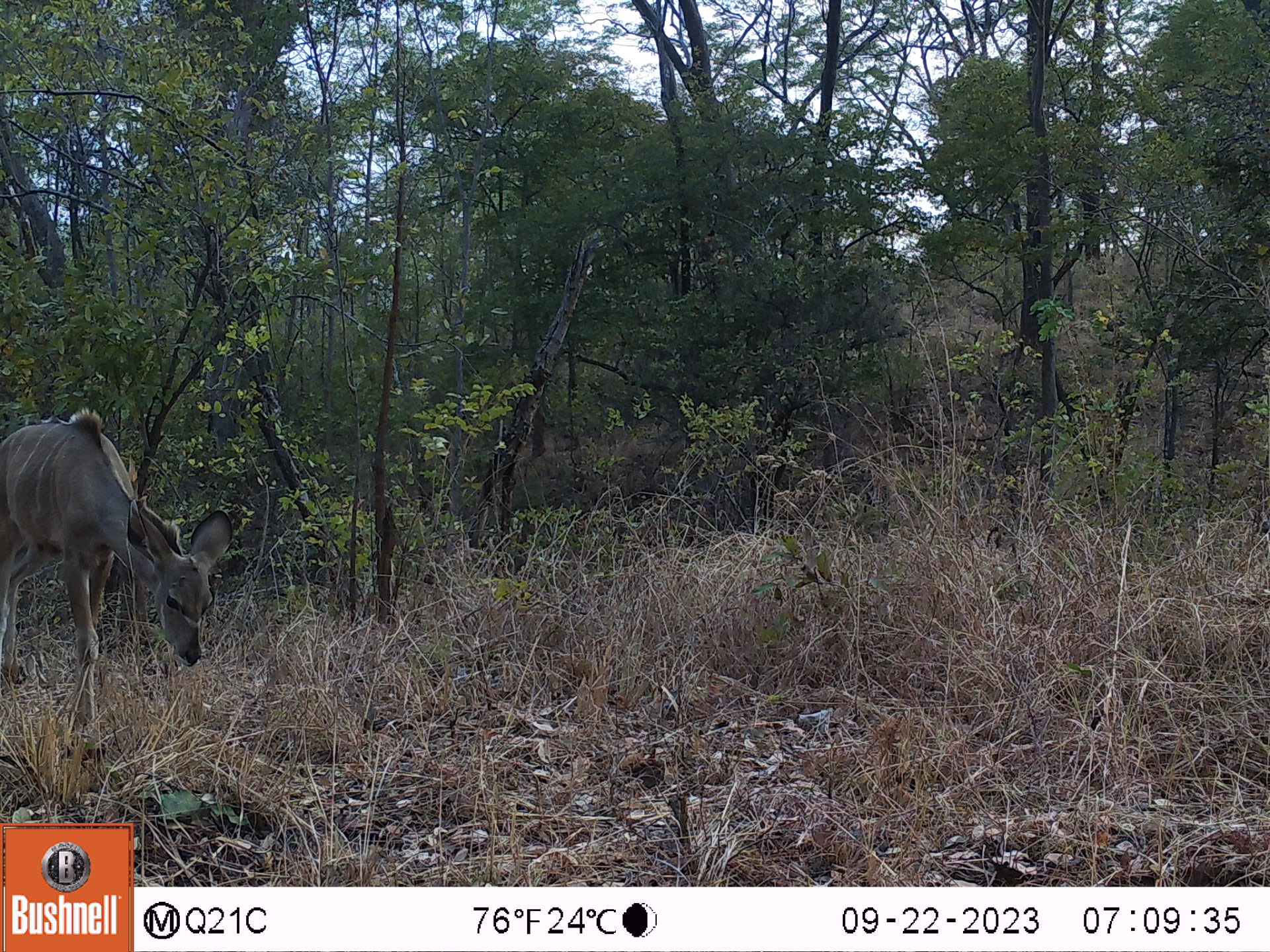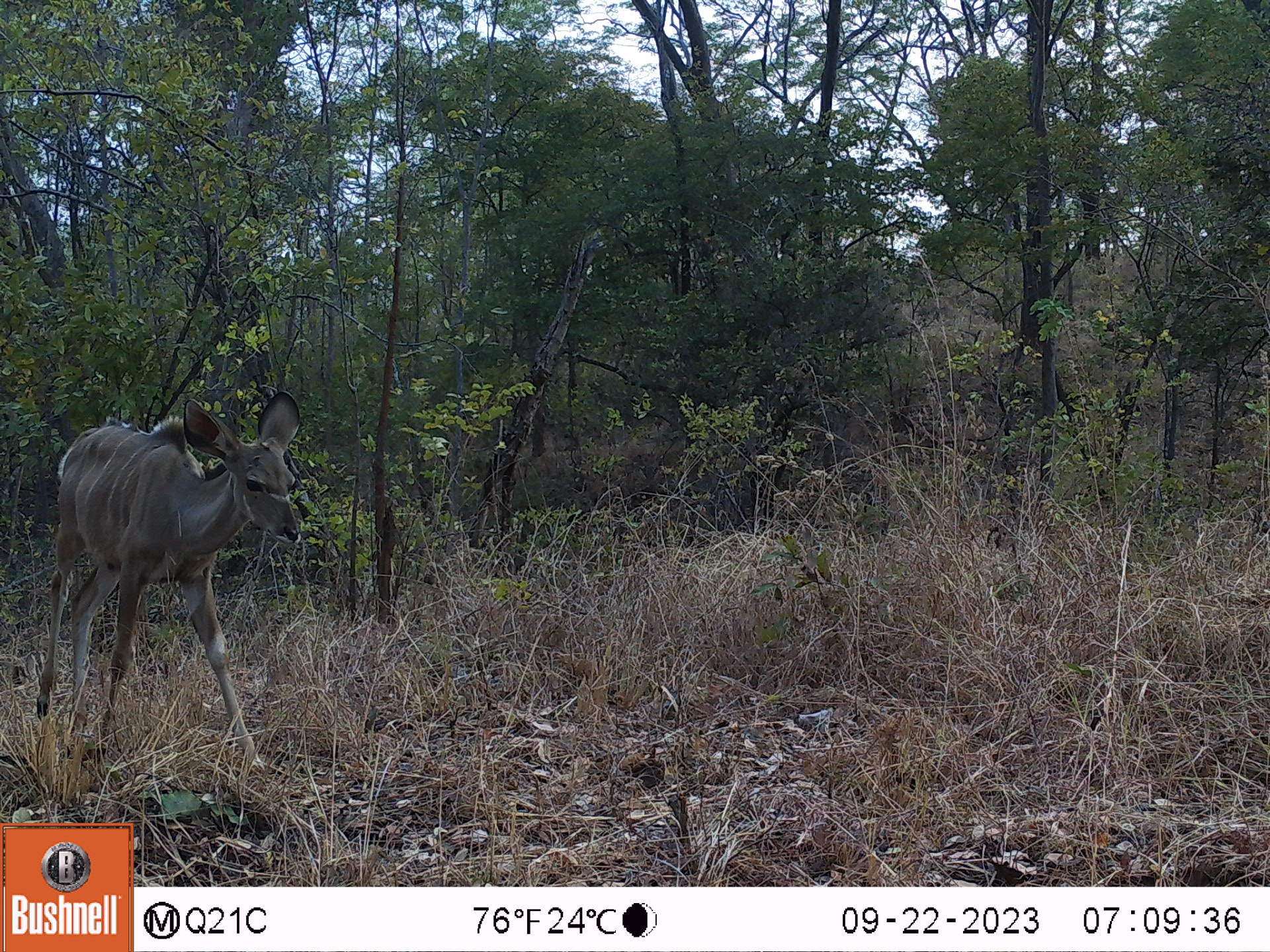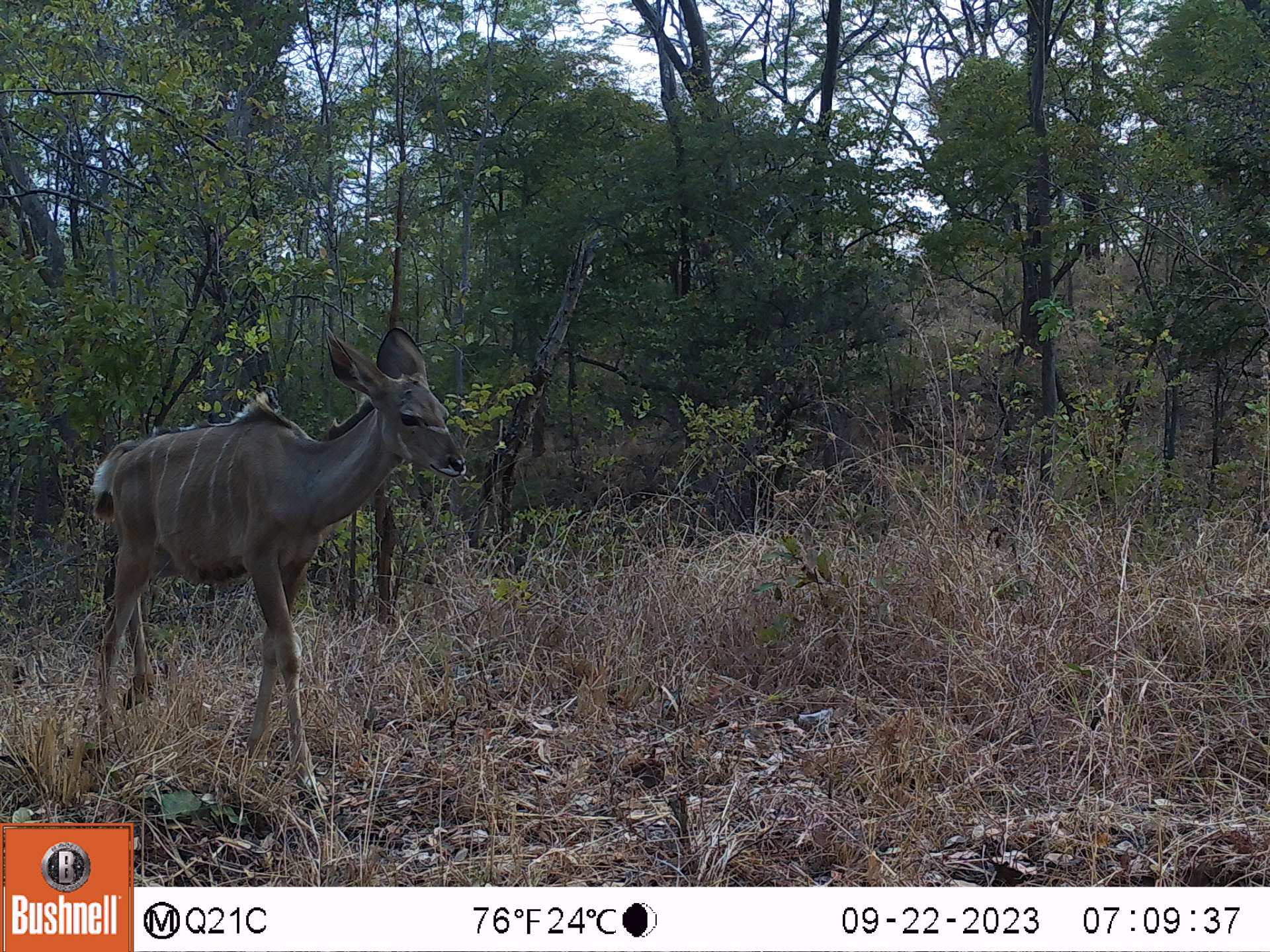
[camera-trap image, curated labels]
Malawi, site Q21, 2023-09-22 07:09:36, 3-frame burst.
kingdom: Animalia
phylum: Chordata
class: Mammalia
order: Artiodactyla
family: Bovidae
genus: Tragelaphus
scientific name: Tragelaphus strepsiceros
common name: greater kudu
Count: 1.